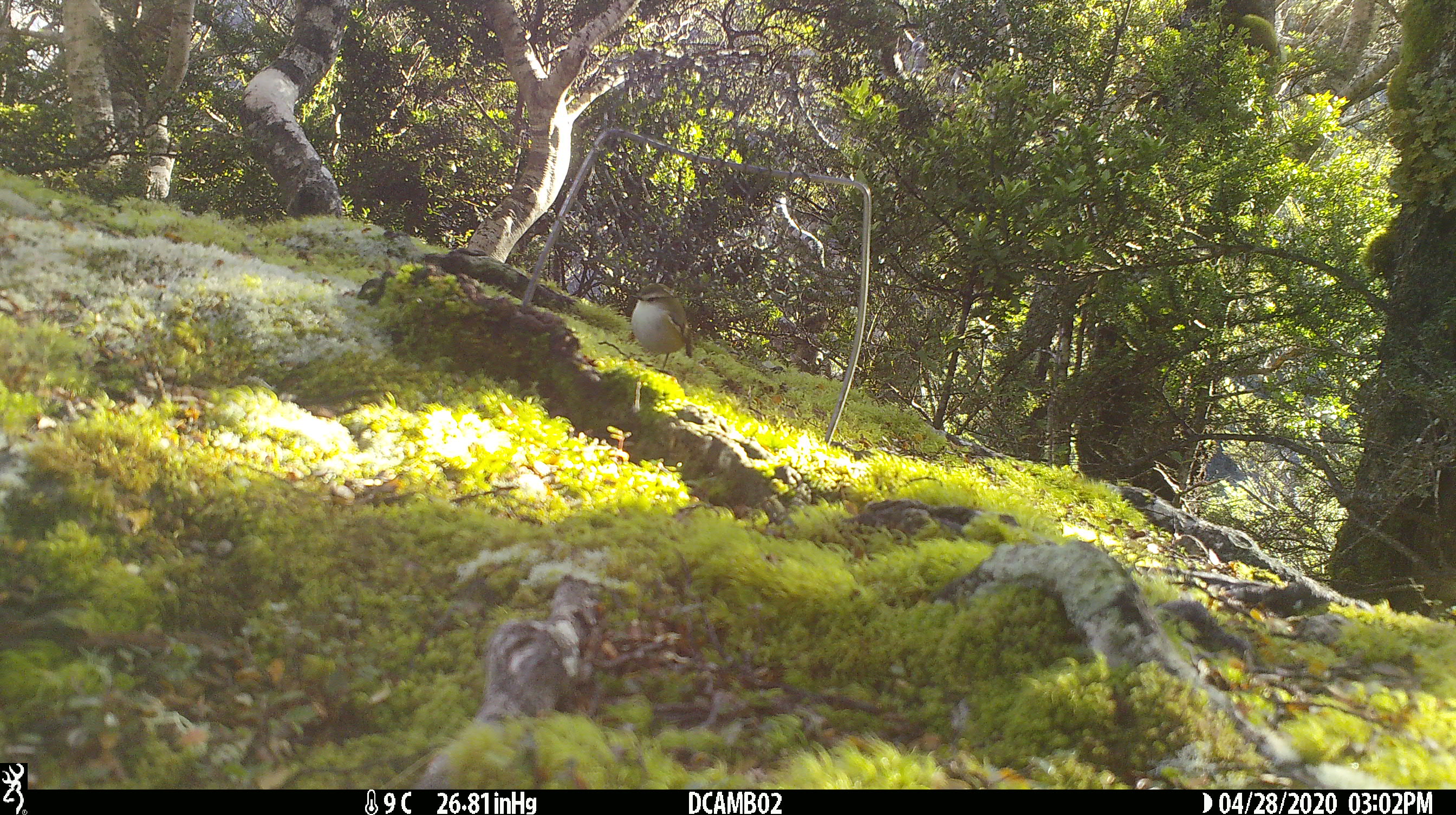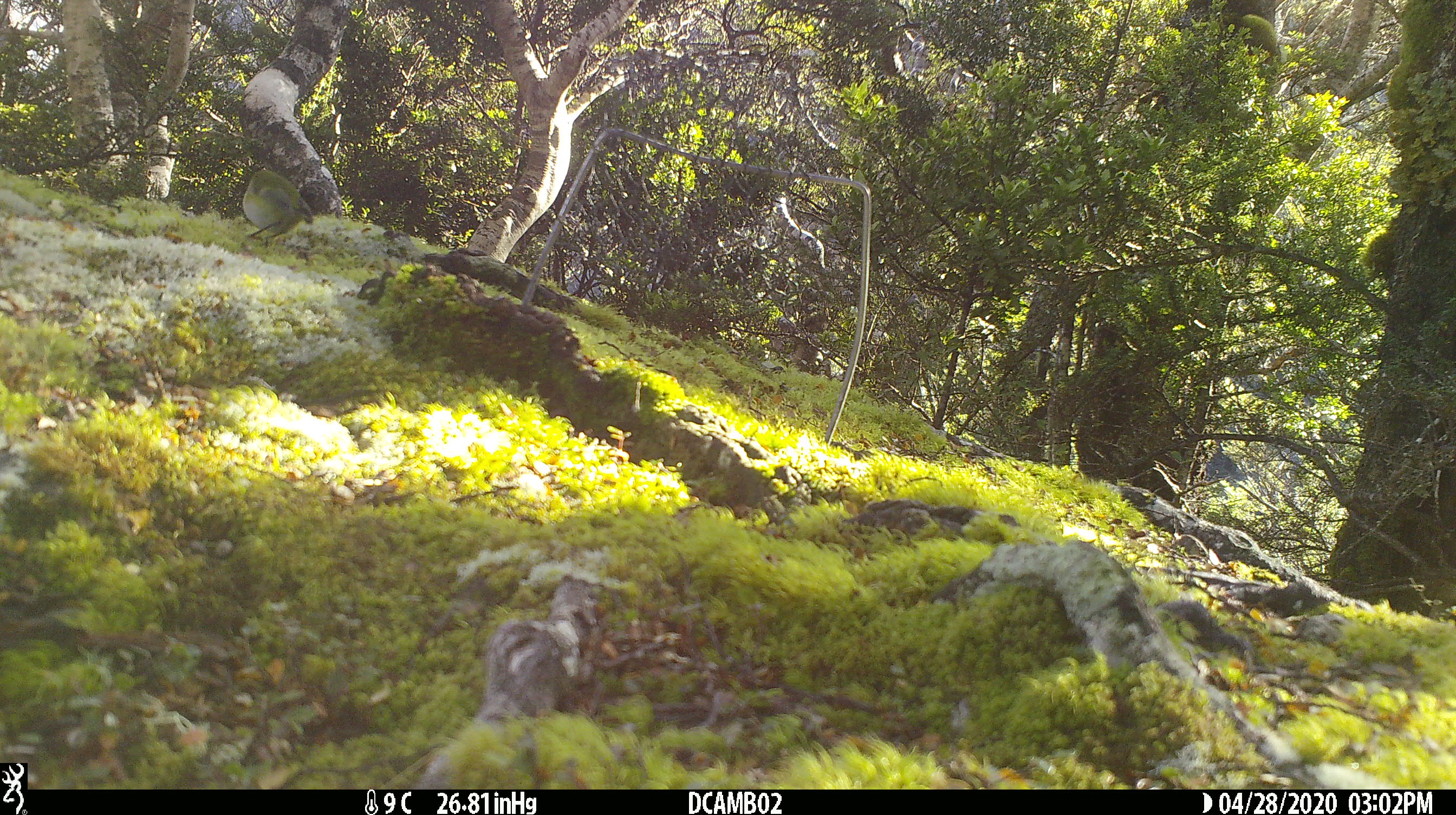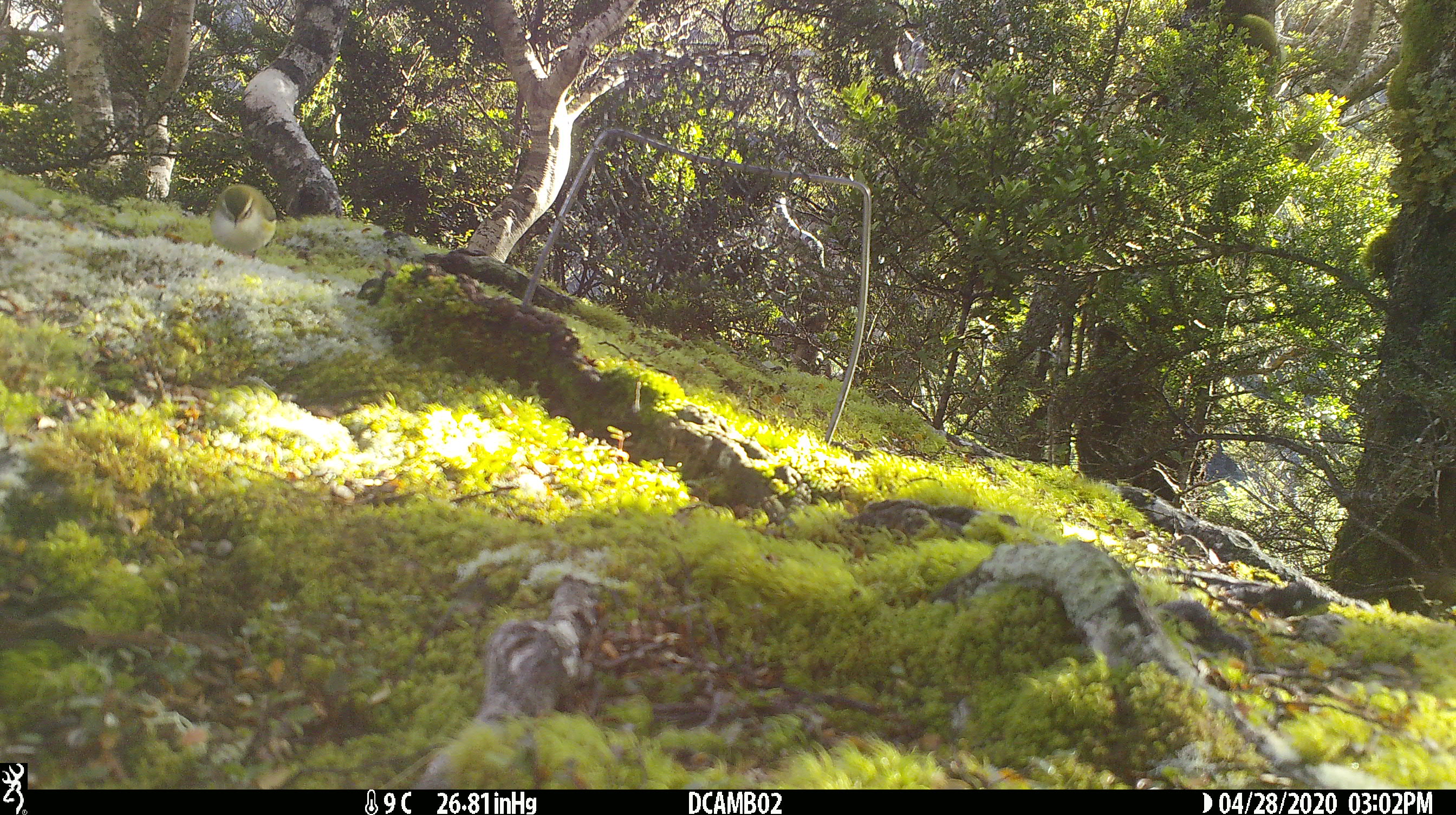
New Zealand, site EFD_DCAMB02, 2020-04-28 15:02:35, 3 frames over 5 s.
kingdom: Animalia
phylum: Chordata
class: Aves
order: Passeriformes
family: Acanthisittidae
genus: Acanthisitta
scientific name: Acanthisitta chloris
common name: rifleman